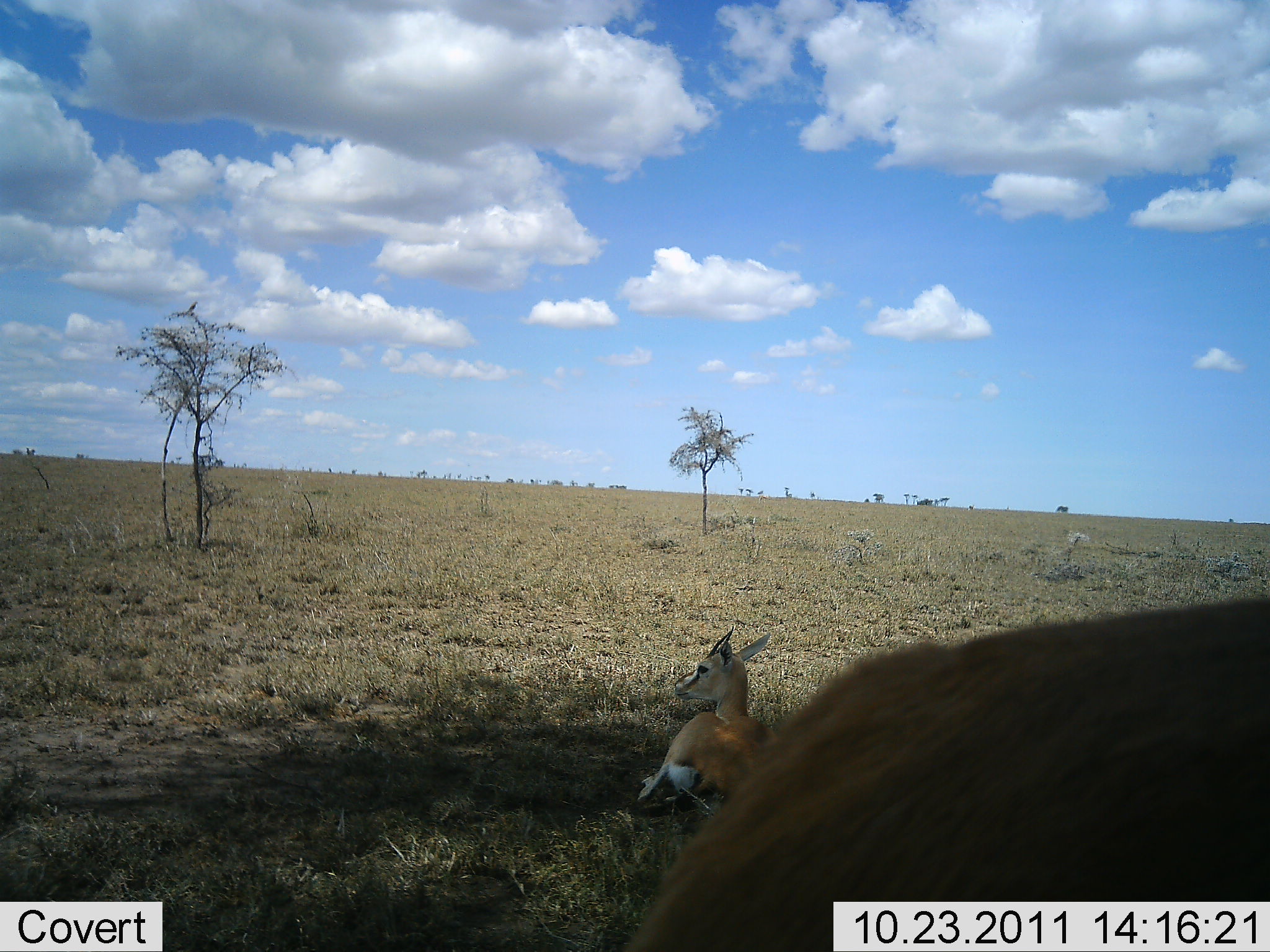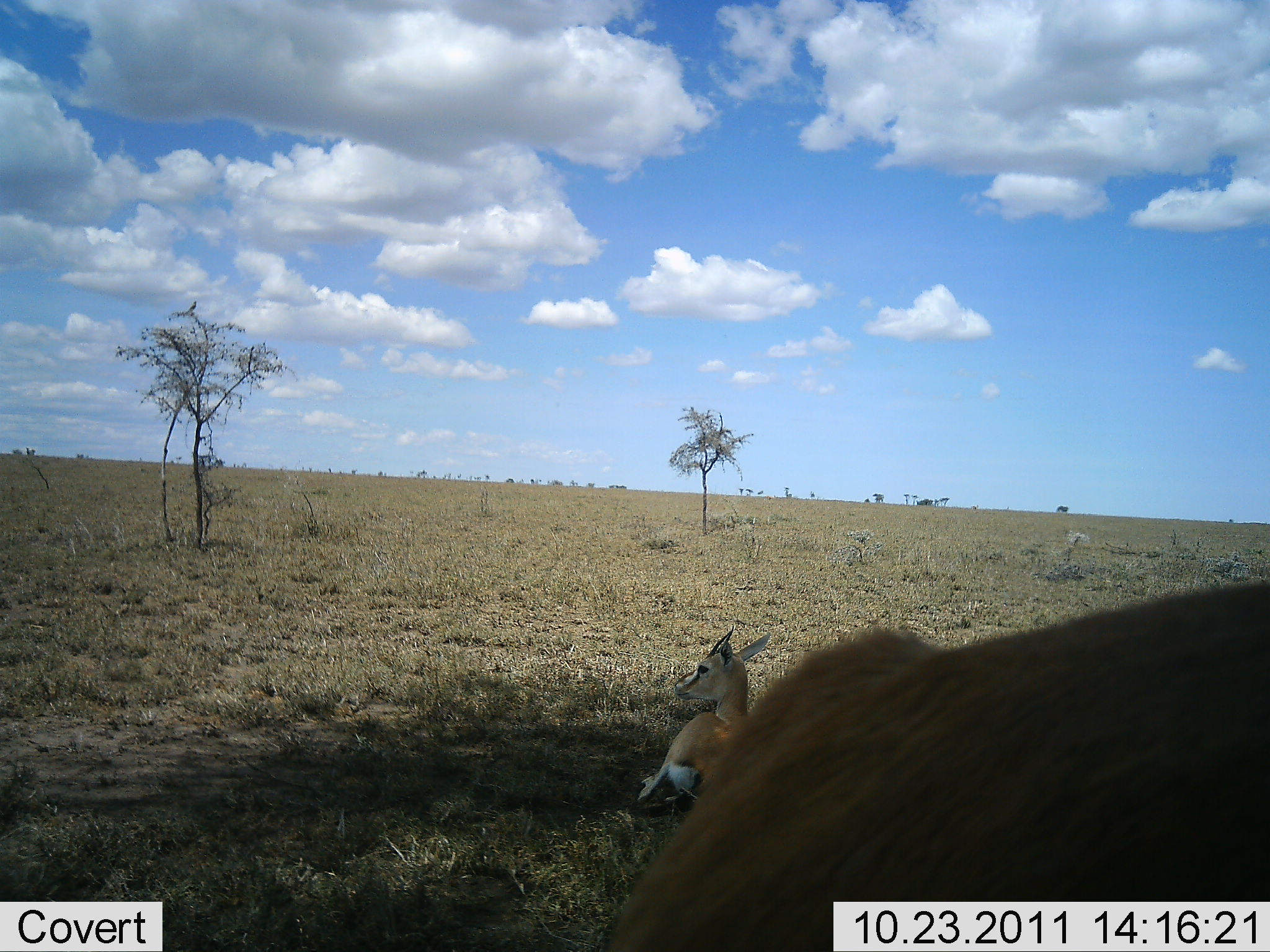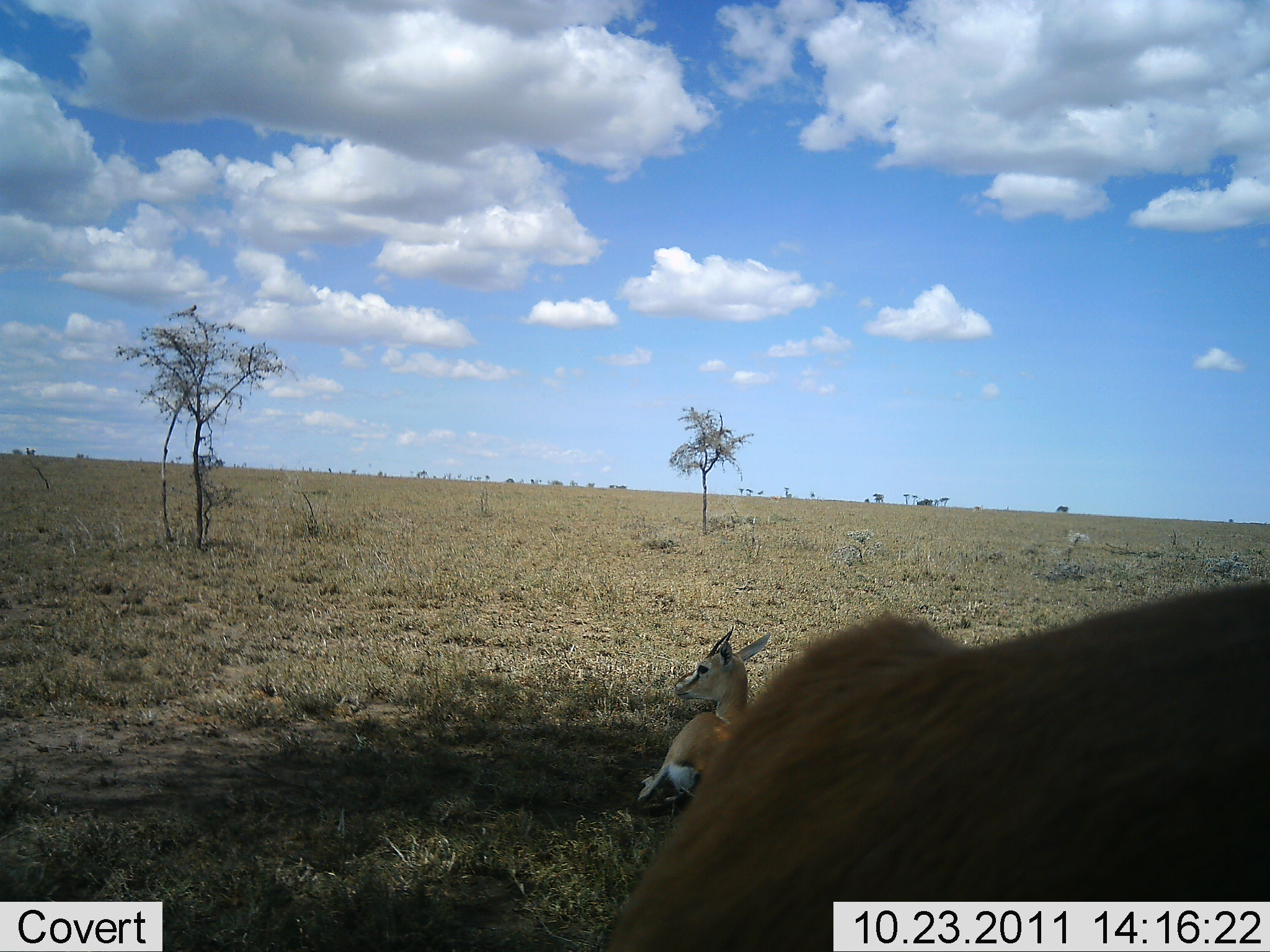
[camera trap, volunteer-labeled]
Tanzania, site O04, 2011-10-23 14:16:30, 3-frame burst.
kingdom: Animalia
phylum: Chordata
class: Mammalia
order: Artiodactyla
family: Bovidae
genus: Eudorcas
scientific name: Eudorcas thomsonii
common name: thomson's gazelle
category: gazellethomsons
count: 2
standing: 38%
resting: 100%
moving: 0%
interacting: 0%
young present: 0%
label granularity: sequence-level